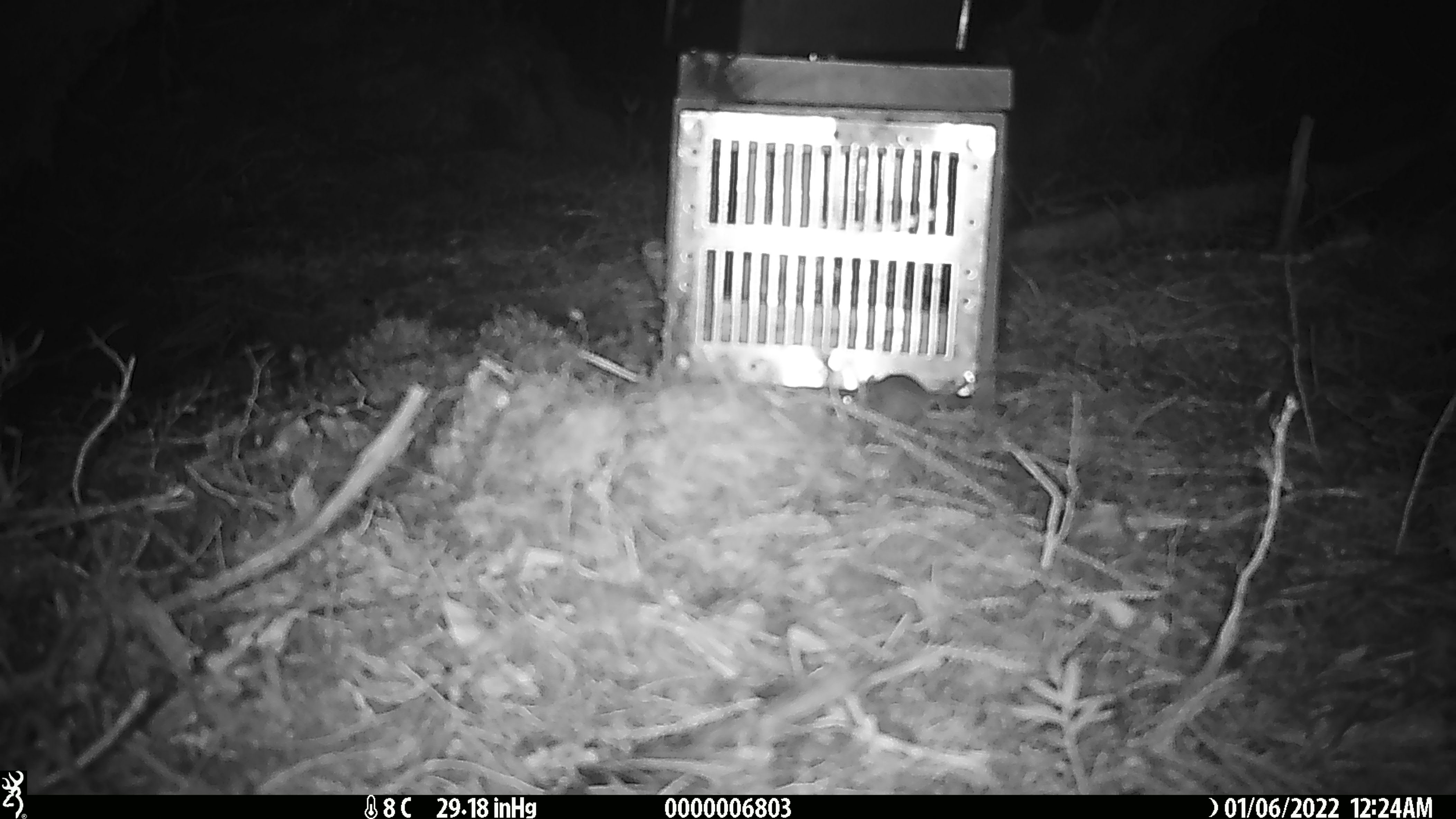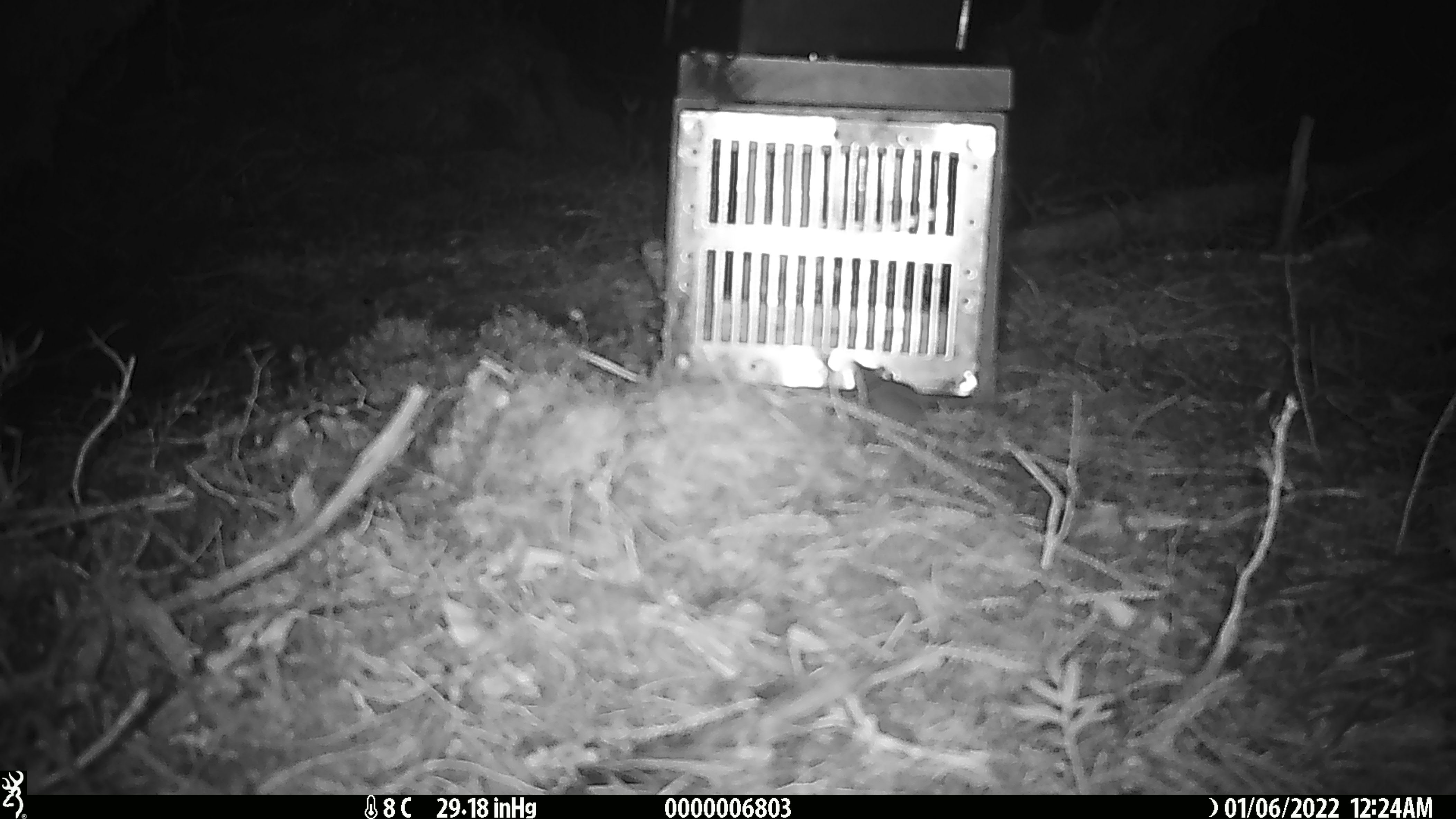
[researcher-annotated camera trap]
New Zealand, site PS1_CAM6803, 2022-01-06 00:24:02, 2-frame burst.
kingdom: Animalia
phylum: Chordata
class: Mammalia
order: Rodentia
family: Muridae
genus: Mus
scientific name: Mus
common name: mouse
Mouse (Mus).